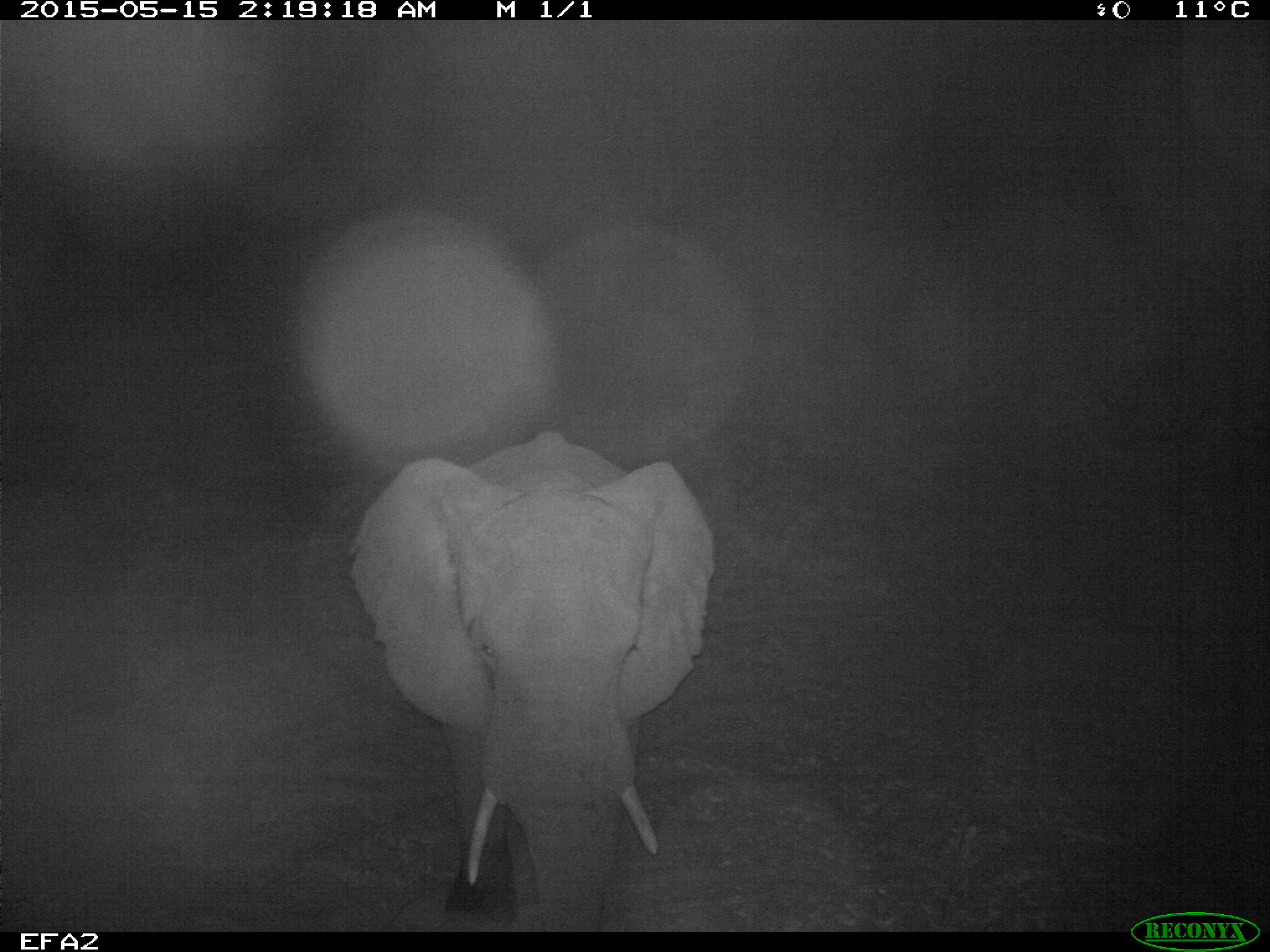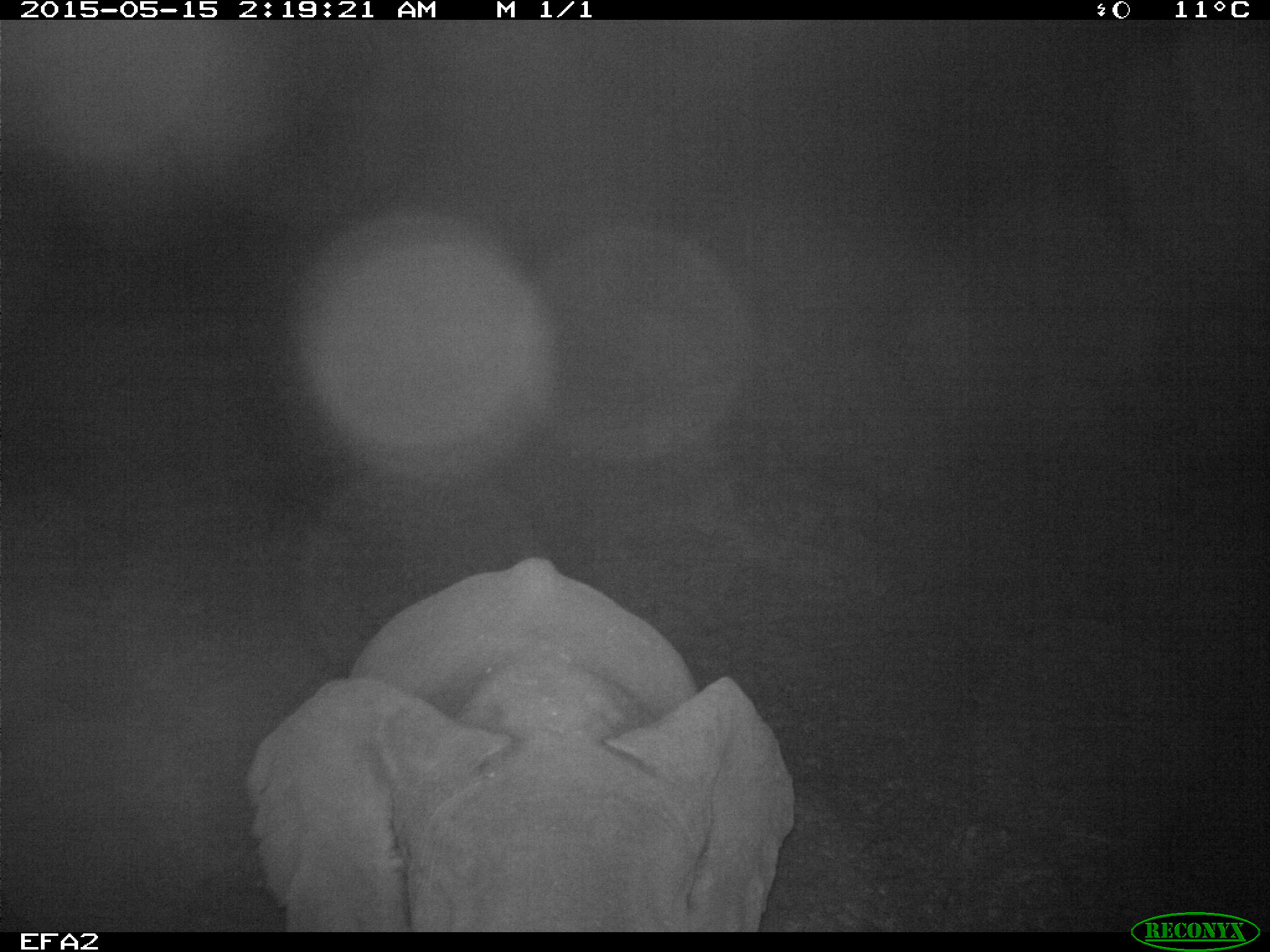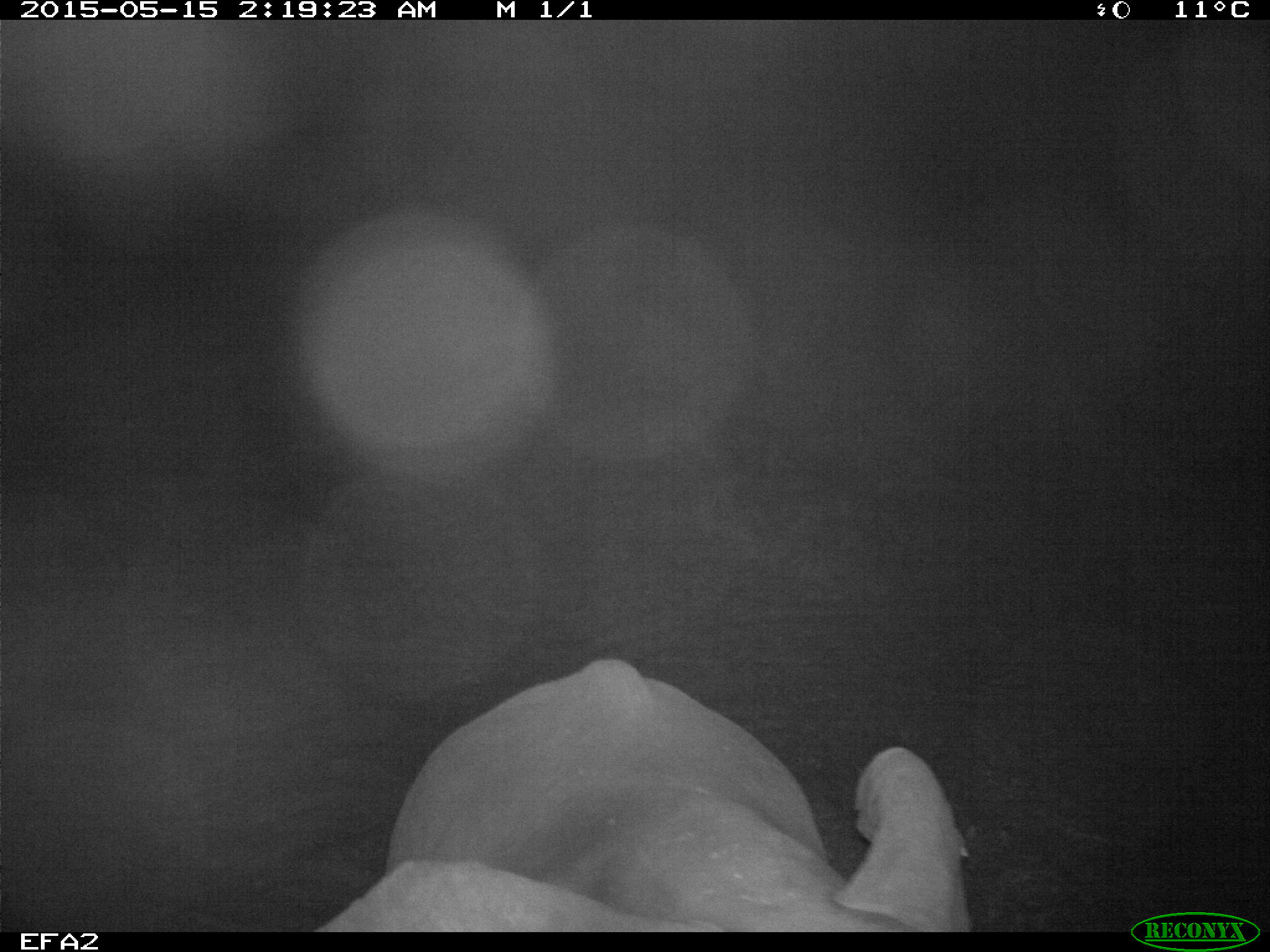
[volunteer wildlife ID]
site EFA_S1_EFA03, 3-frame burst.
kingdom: Animalia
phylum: Chordata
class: Mammalia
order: Proboscidea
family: Elephantidae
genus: Loxodonta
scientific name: Loxodonta africana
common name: african bush elephant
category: elephant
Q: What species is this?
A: Elephant (african bush elephant) (Loxodonta africana).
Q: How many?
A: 1.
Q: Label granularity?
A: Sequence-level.